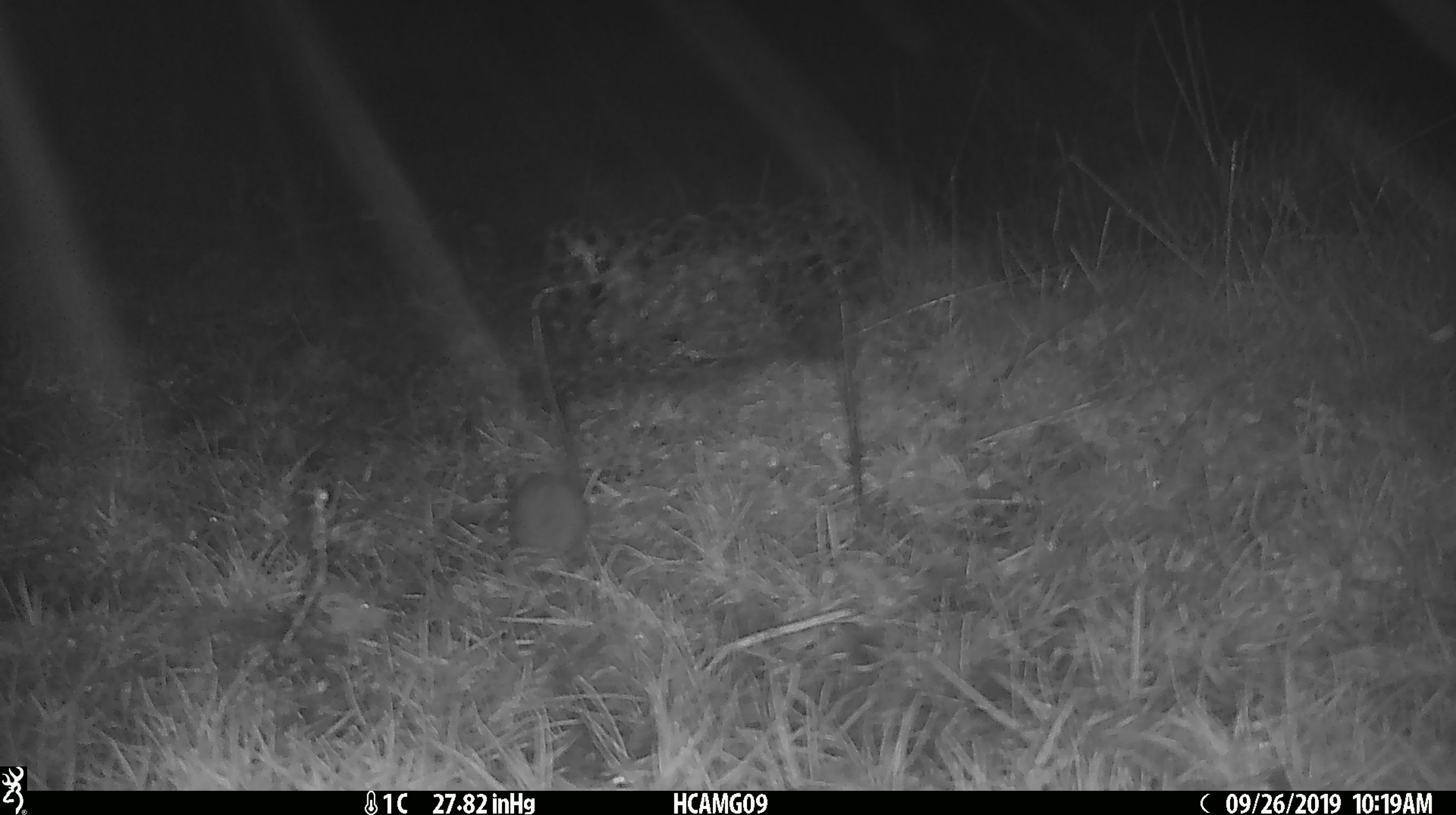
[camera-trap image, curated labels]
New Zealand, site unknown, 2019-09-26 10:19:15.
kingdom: Animalia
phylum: Chordata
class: Mammalia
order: Rodentia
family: Muridae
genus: Mus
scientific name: Mus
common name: mouse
Mouse (Mus).